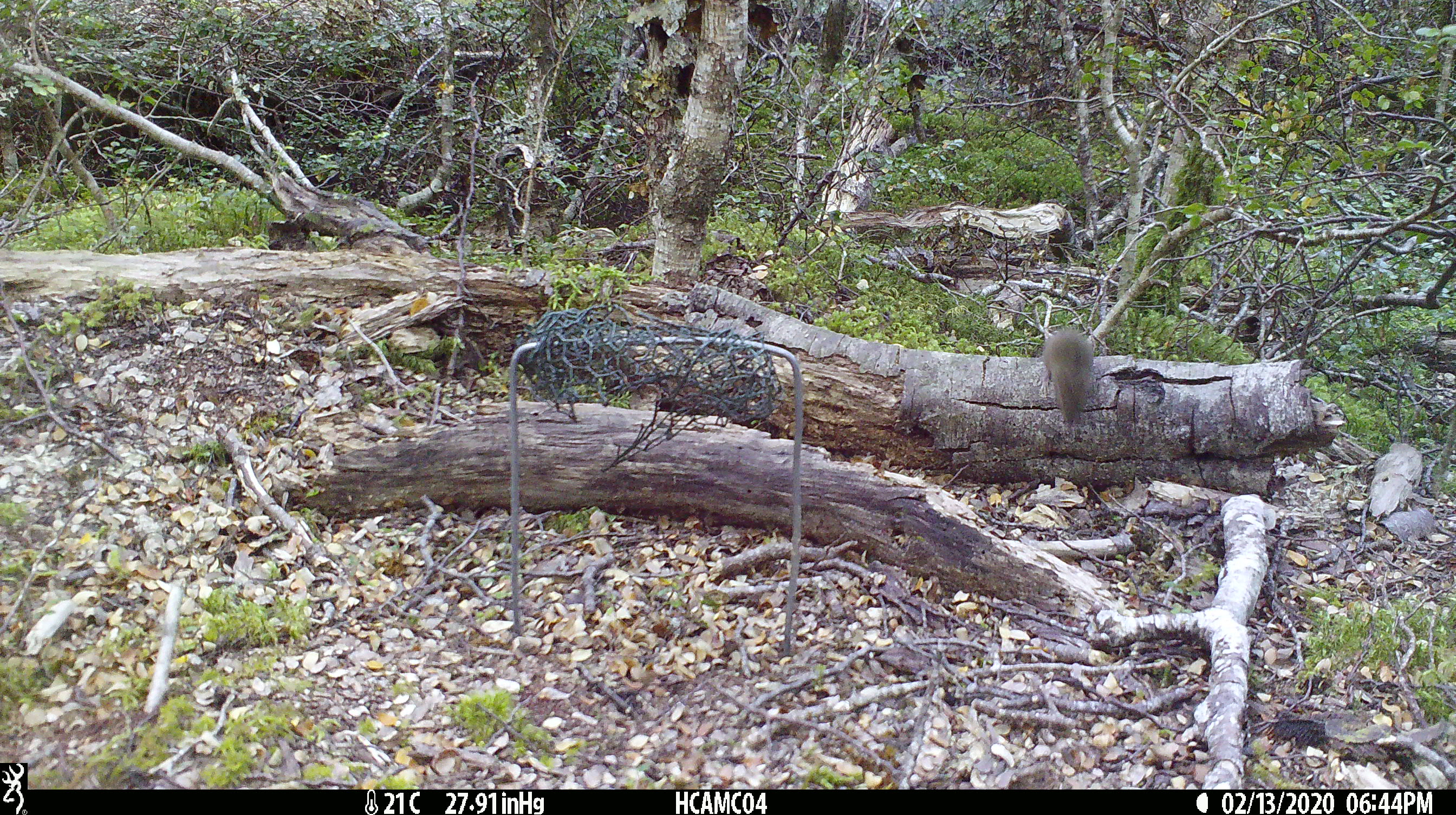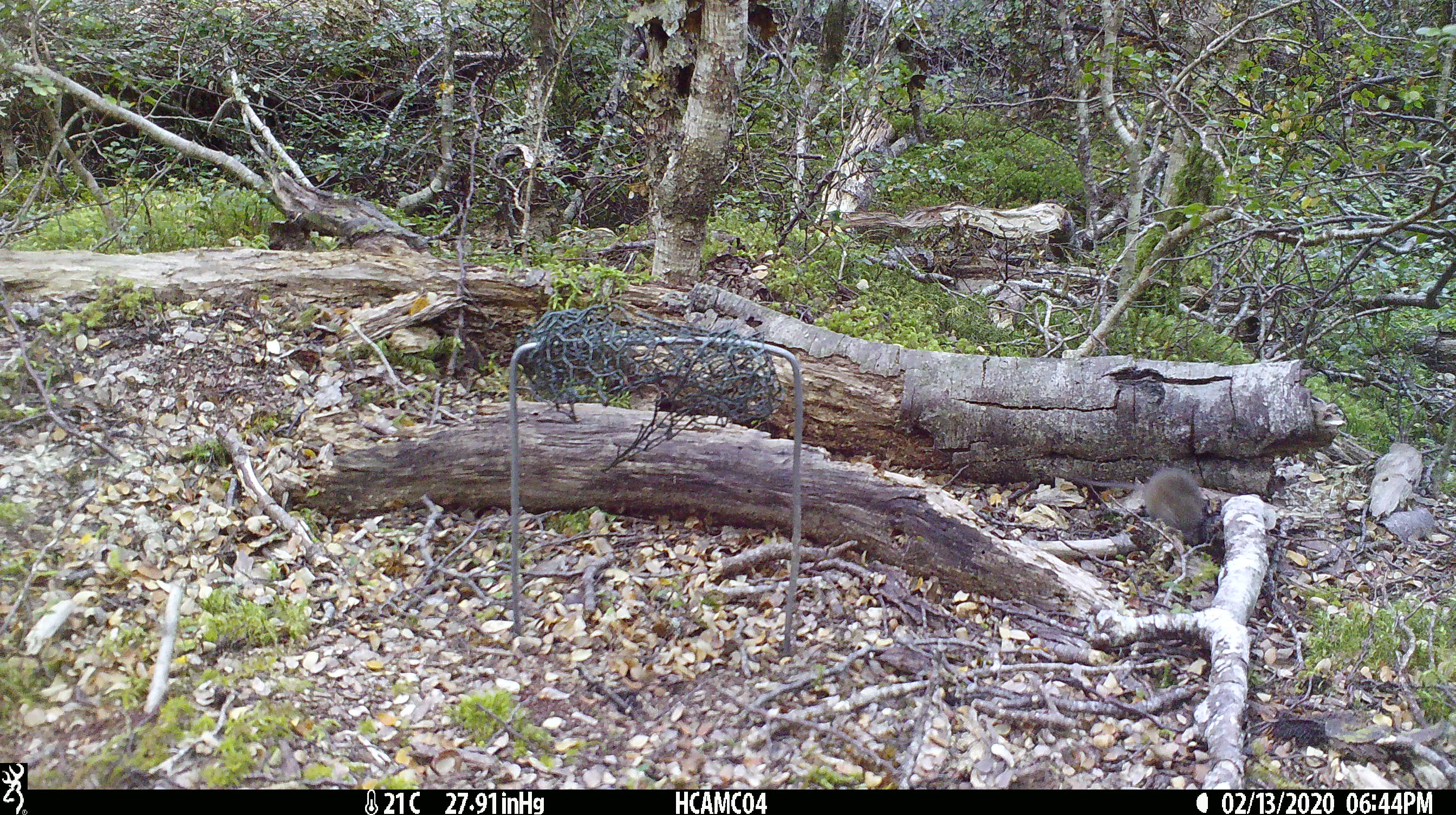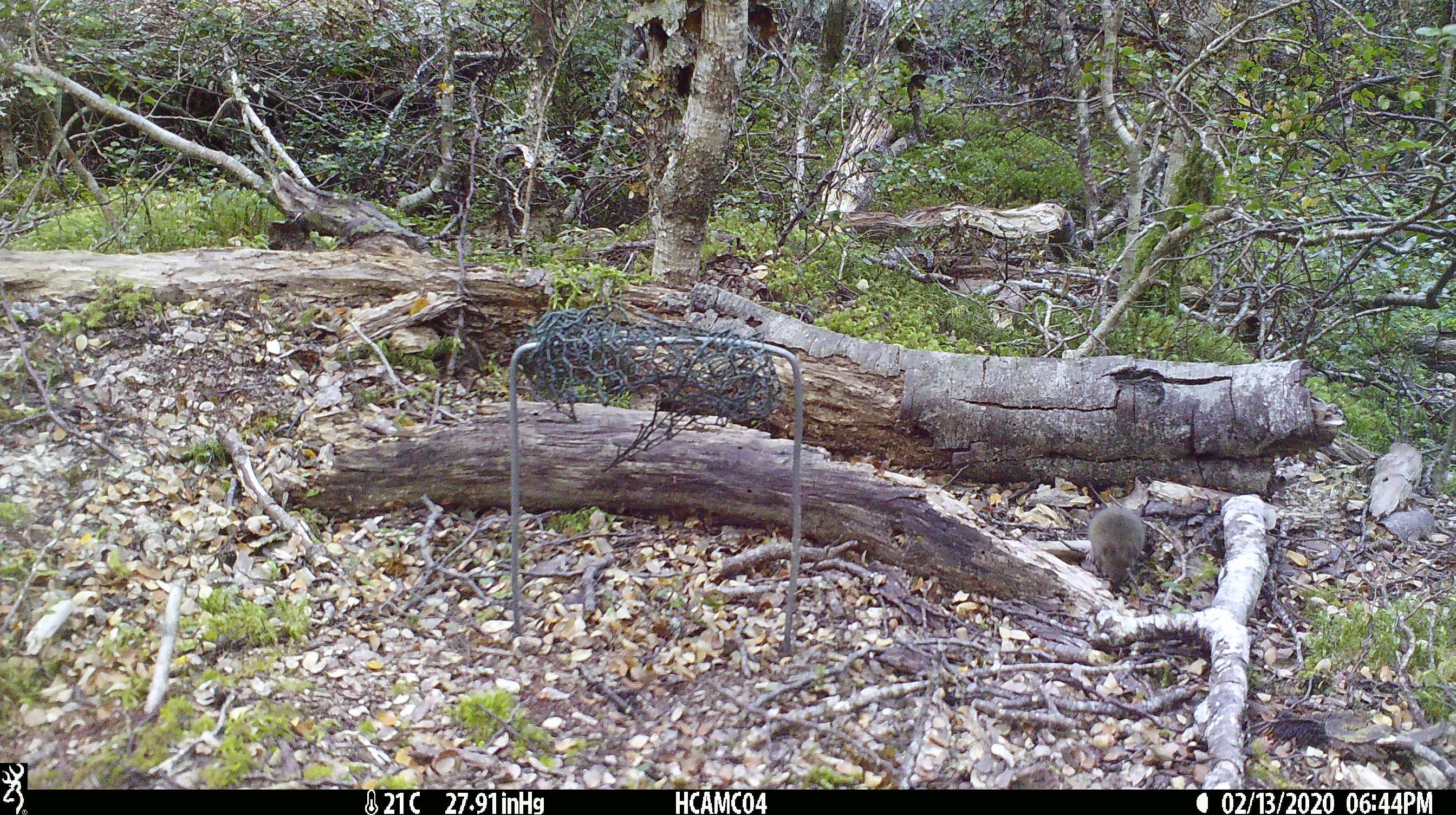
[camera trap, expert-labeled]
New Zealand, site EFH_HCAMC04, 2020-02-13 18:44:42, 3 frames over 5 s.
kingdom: Animalia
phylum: Chordata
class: Mammalia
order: Rodentia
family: Muridae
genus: Mus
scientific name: Mus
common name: mouse